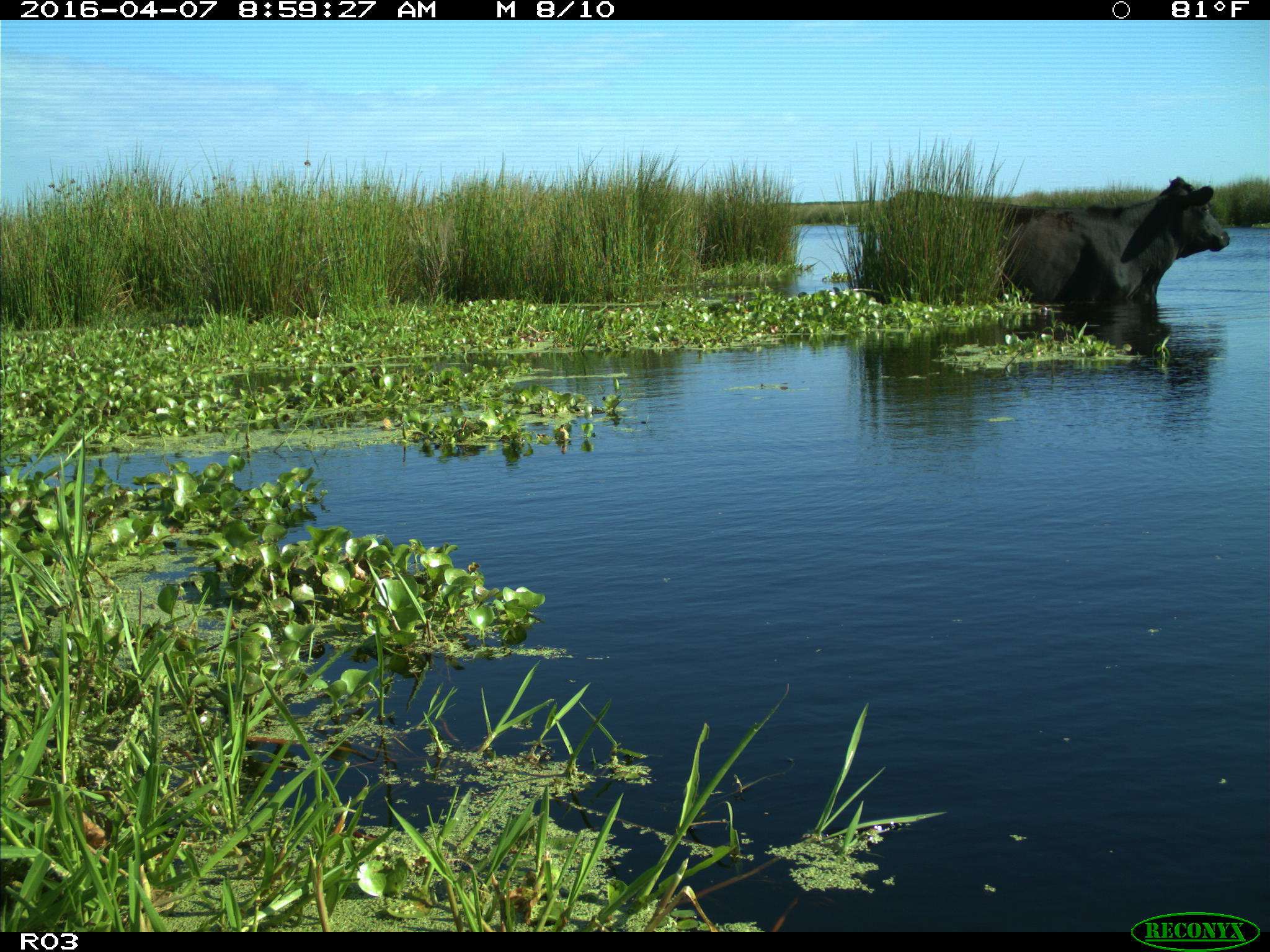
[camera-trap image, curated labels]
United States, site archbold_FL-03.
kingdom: Animalia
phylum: Chordata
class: Mammalia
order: Artiodactyla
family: Bovidae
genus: Bos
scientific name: Bos taurus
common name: domestic cow